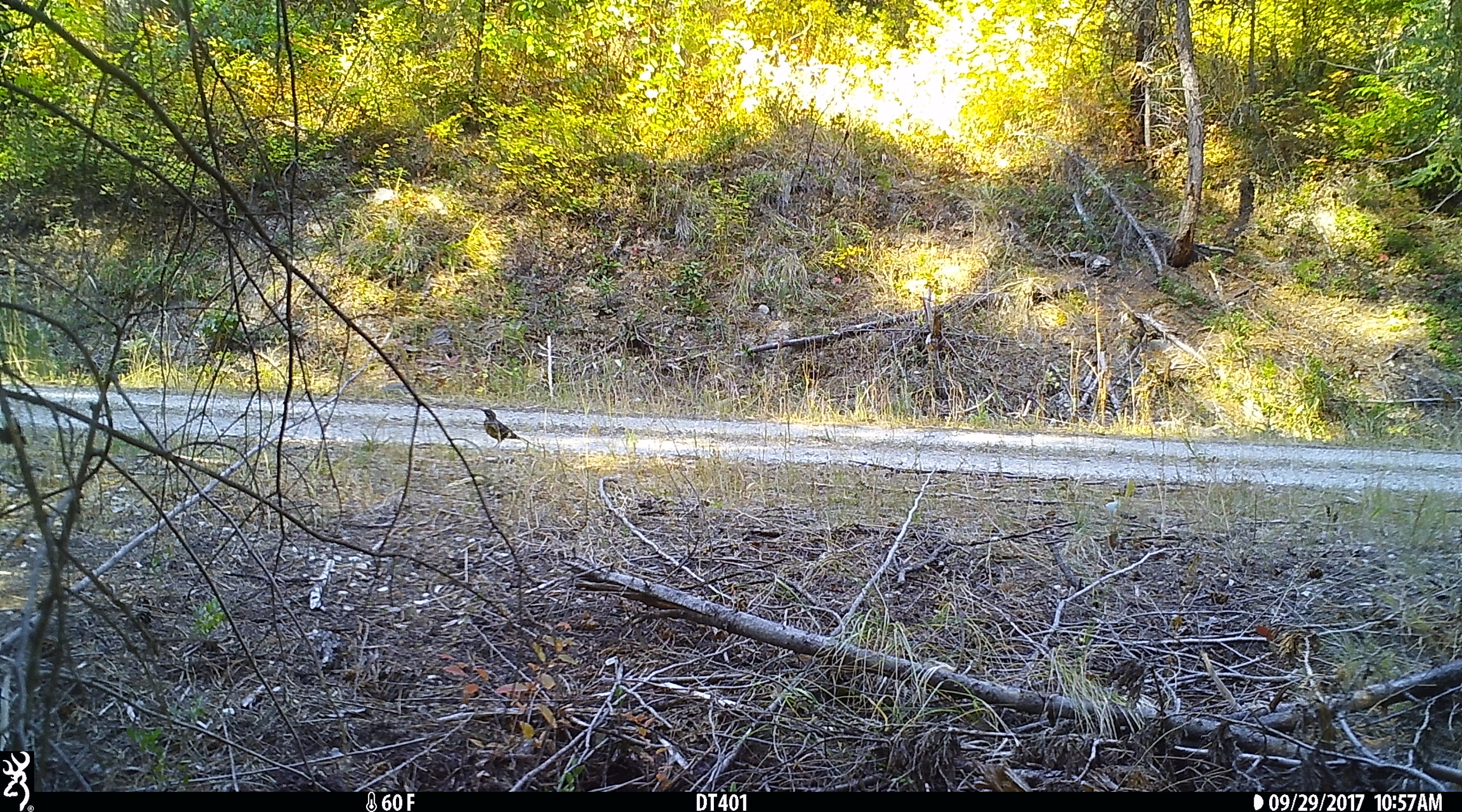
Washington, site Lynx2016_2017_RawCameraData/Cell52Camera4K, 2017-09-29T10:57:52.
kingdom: Animalia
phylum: Chordata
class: Aves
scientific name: Aves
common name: birds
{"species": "Aves (birds)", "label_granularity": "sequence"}